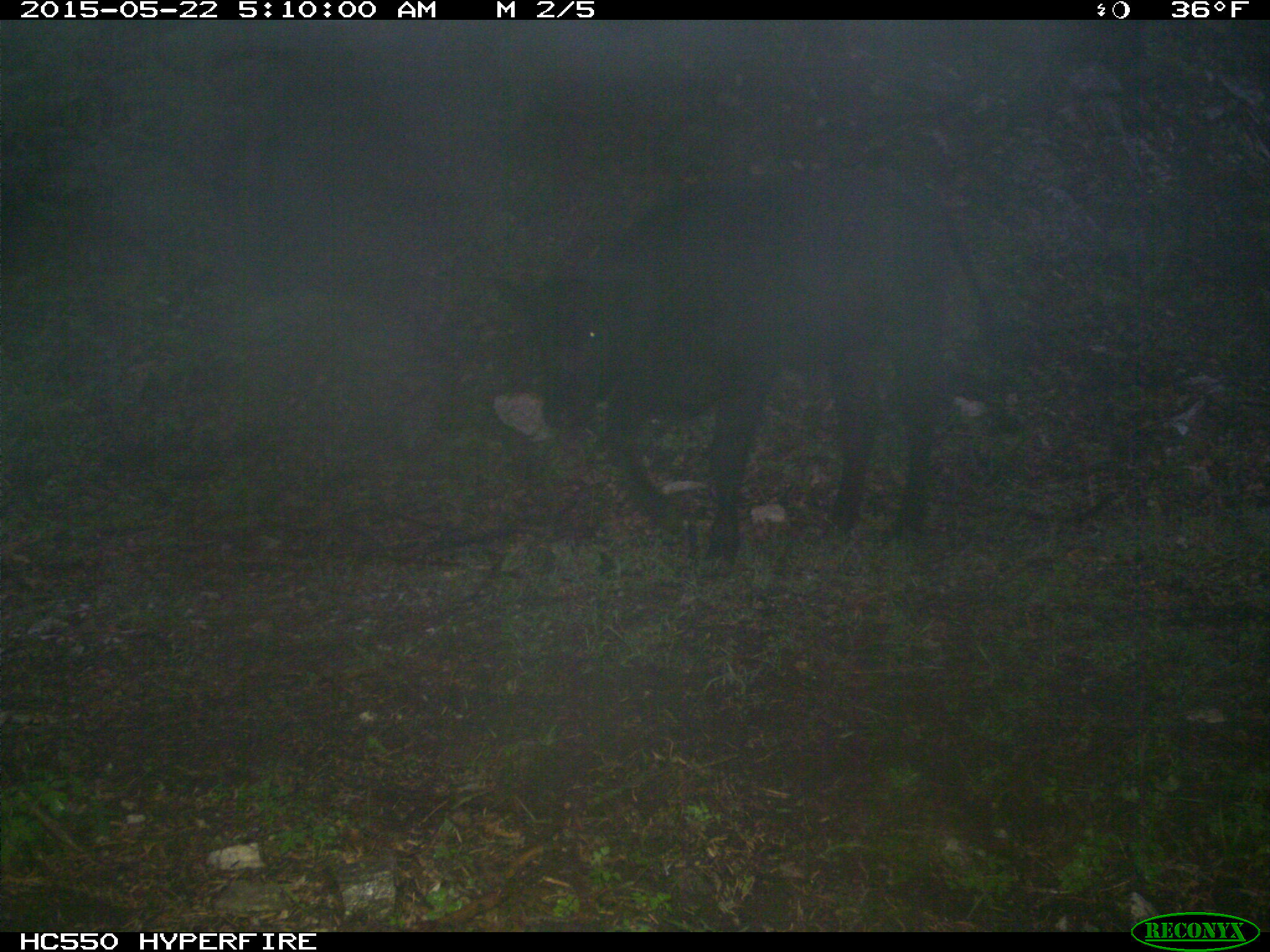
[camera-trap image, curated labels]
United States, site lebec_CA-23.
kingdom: Animalia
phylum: Chordata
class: Mammalia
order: Artiodactyla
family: Bovidae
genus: Bos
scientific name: Bos taurus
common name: domestic cow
Bos taurus (domestic cow).